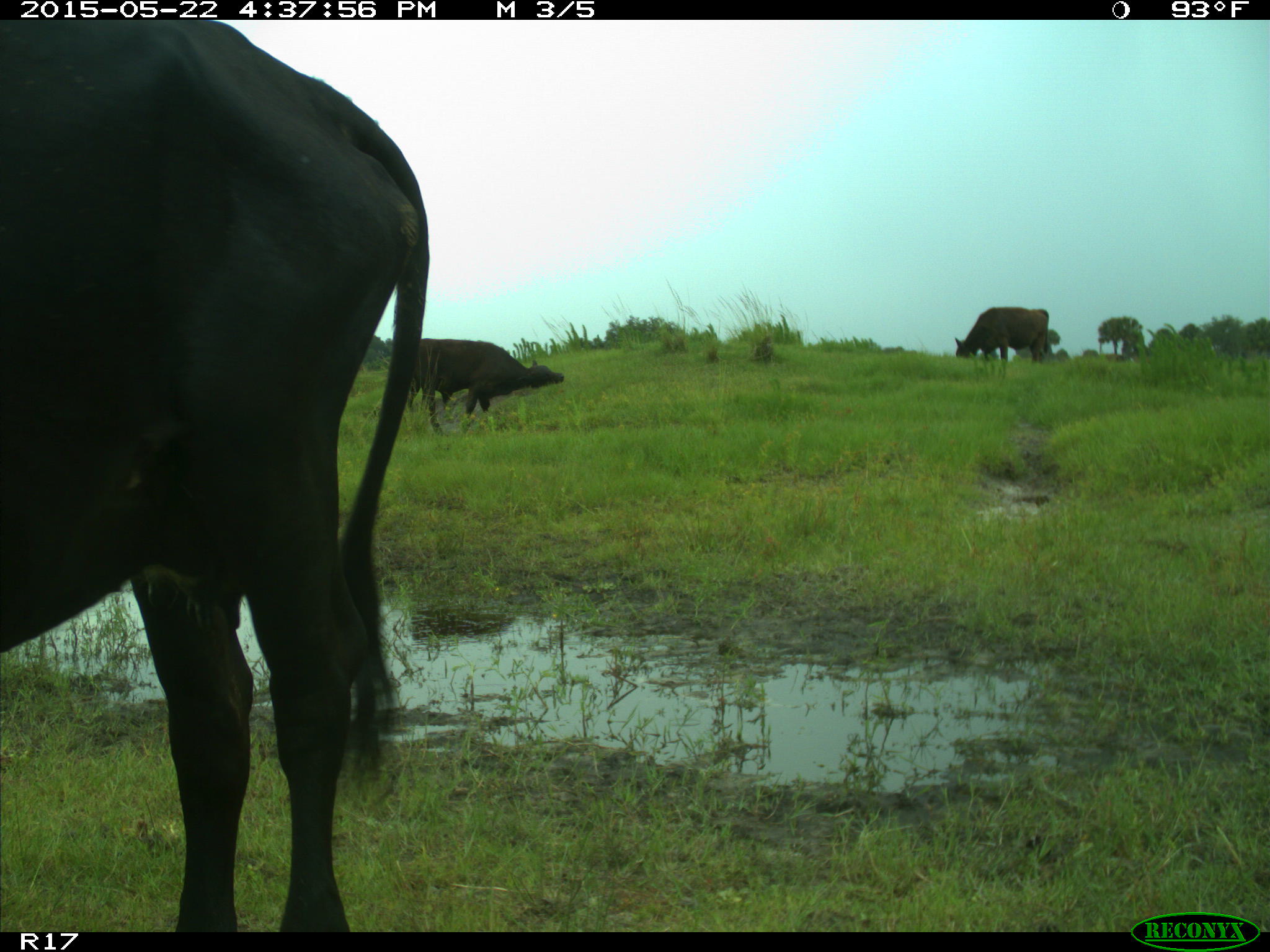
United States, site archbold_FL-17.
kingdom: Animalia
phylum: Chordata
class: Mammalia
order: Artiodactyla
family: Bovidae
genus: Bos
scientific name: Bos taurus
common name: domestic cow